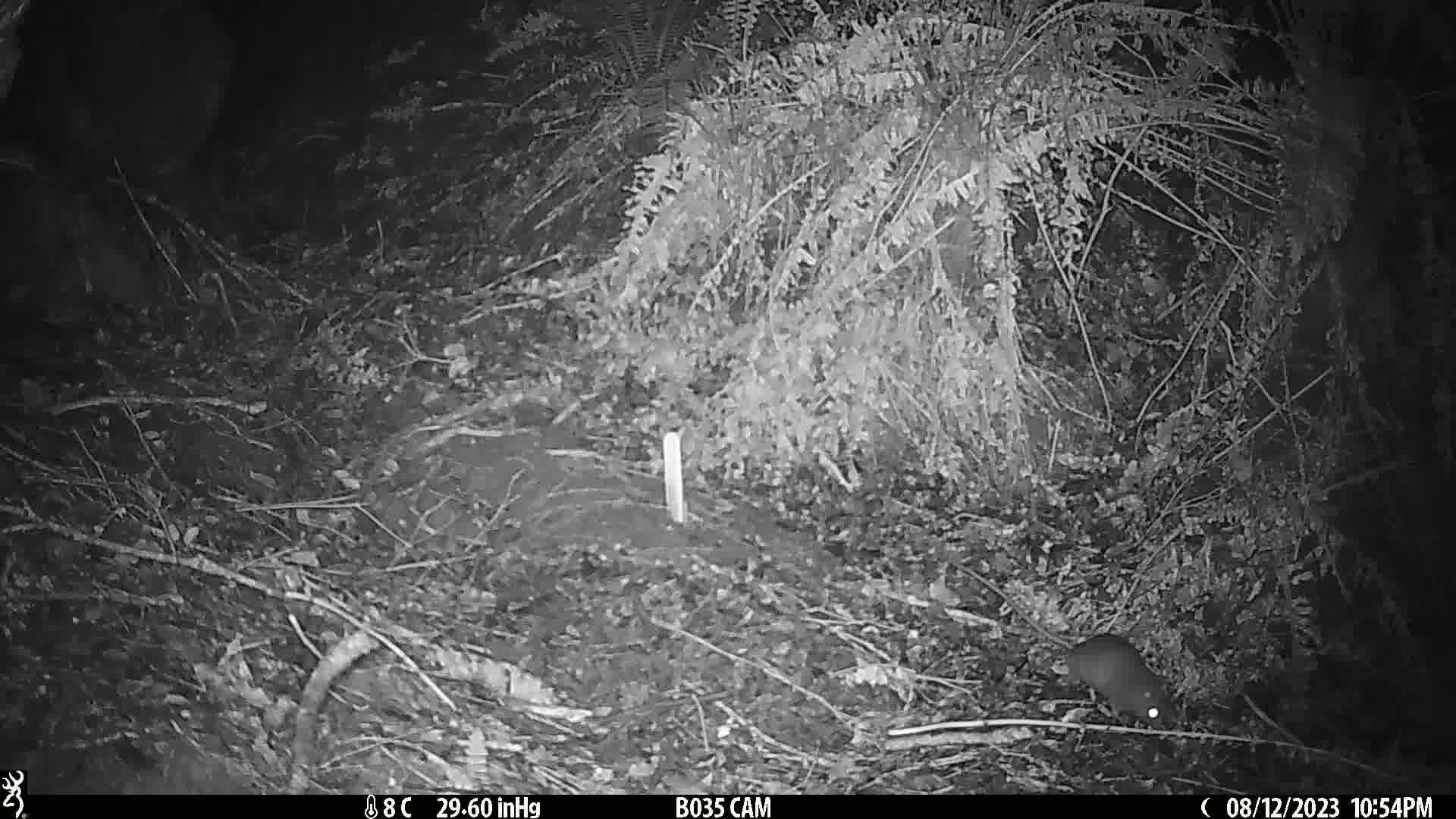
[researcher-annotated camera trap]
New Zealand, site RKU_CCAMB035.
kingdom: Animalia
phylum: Chordata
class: Mammalia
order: Rodentia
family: Muridae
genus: Rattus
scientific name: Rattus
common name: rat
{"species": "rat (Rattus)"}